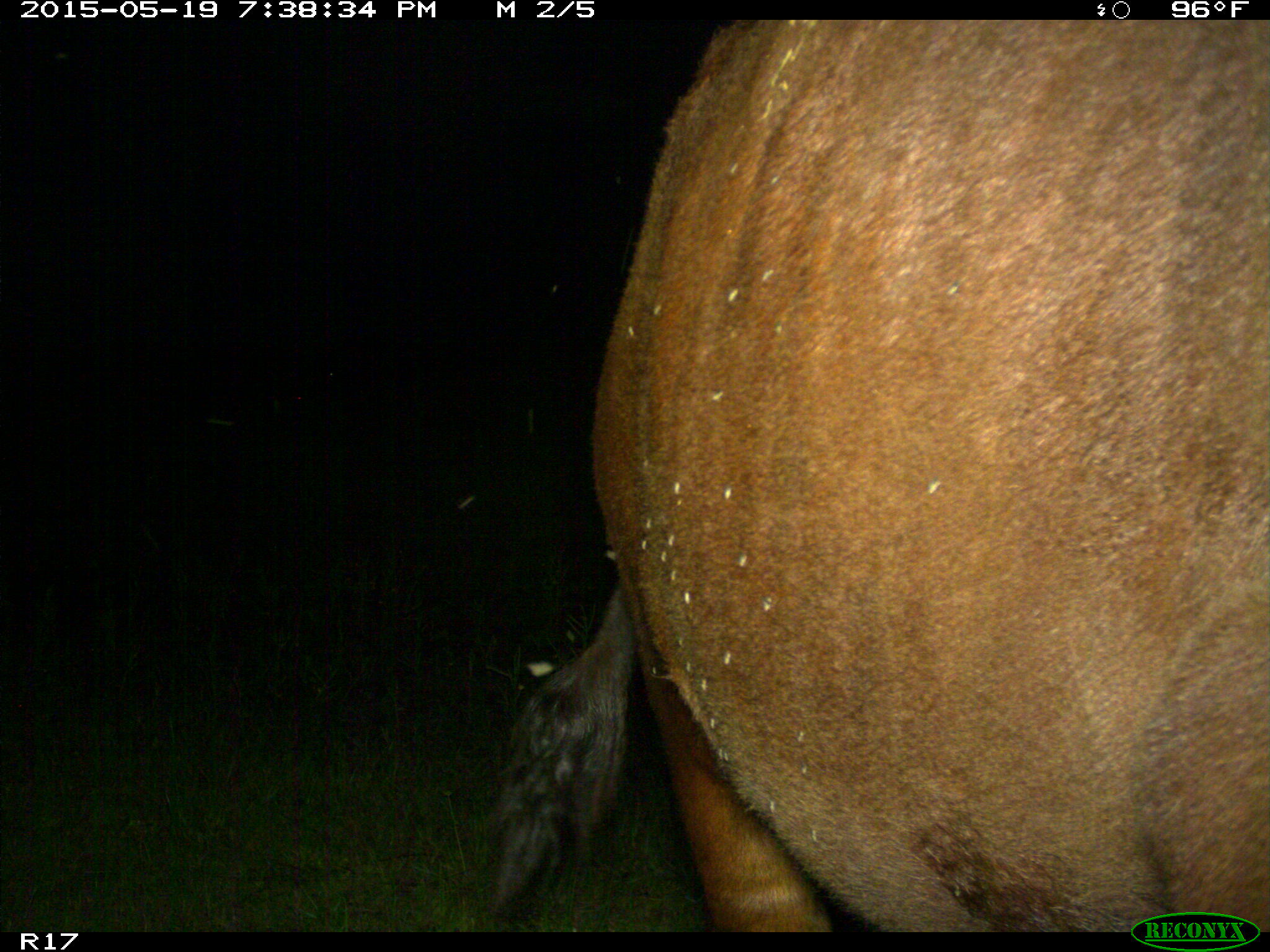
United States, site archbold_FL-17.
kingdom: Animalia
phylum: Chordata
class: Mammalia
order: Artiodactyla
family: Bovidae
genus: Bos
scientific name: Bos taurus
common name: domestic cow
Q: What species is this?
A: Bos taurus (domestic cow).